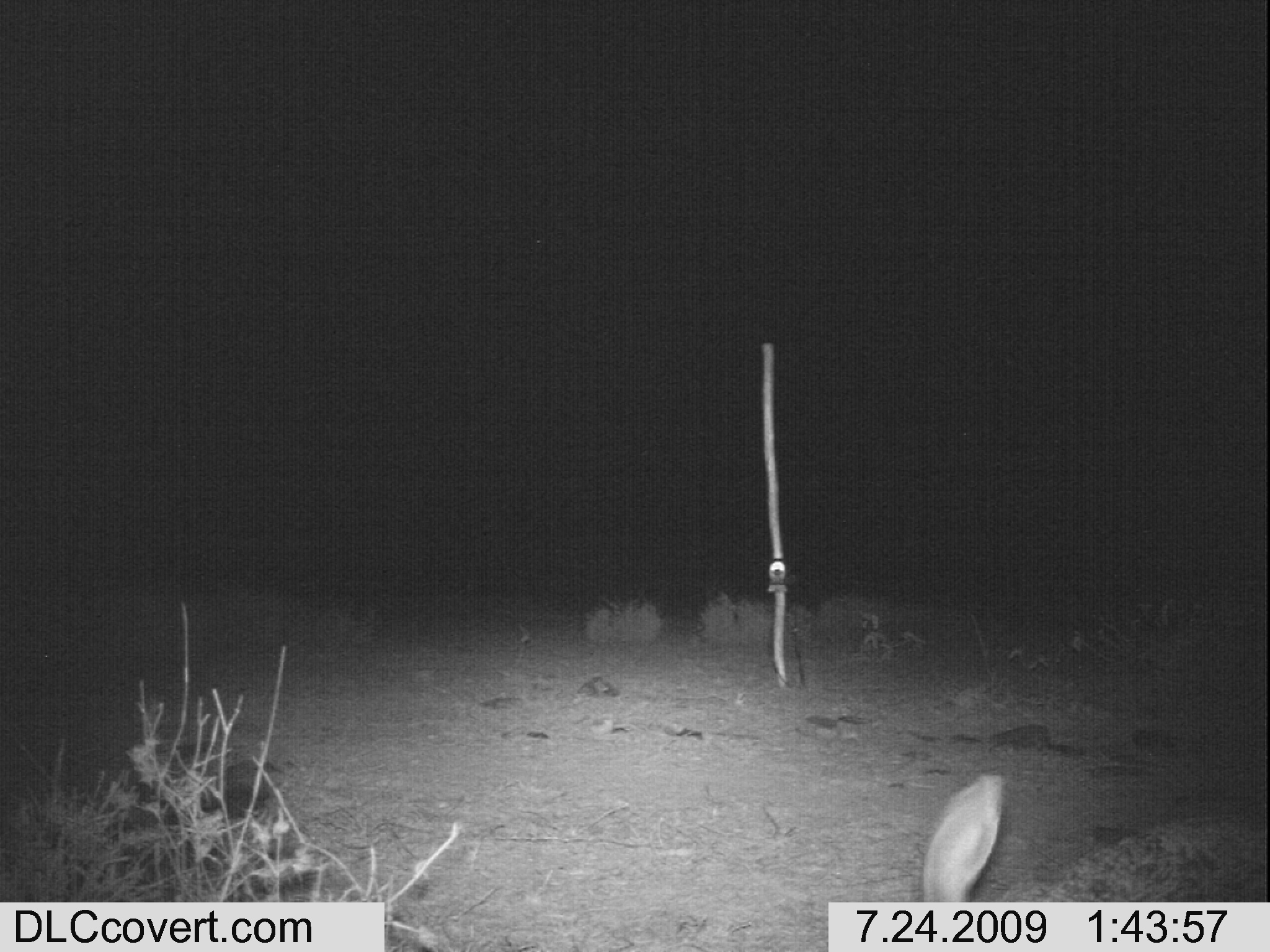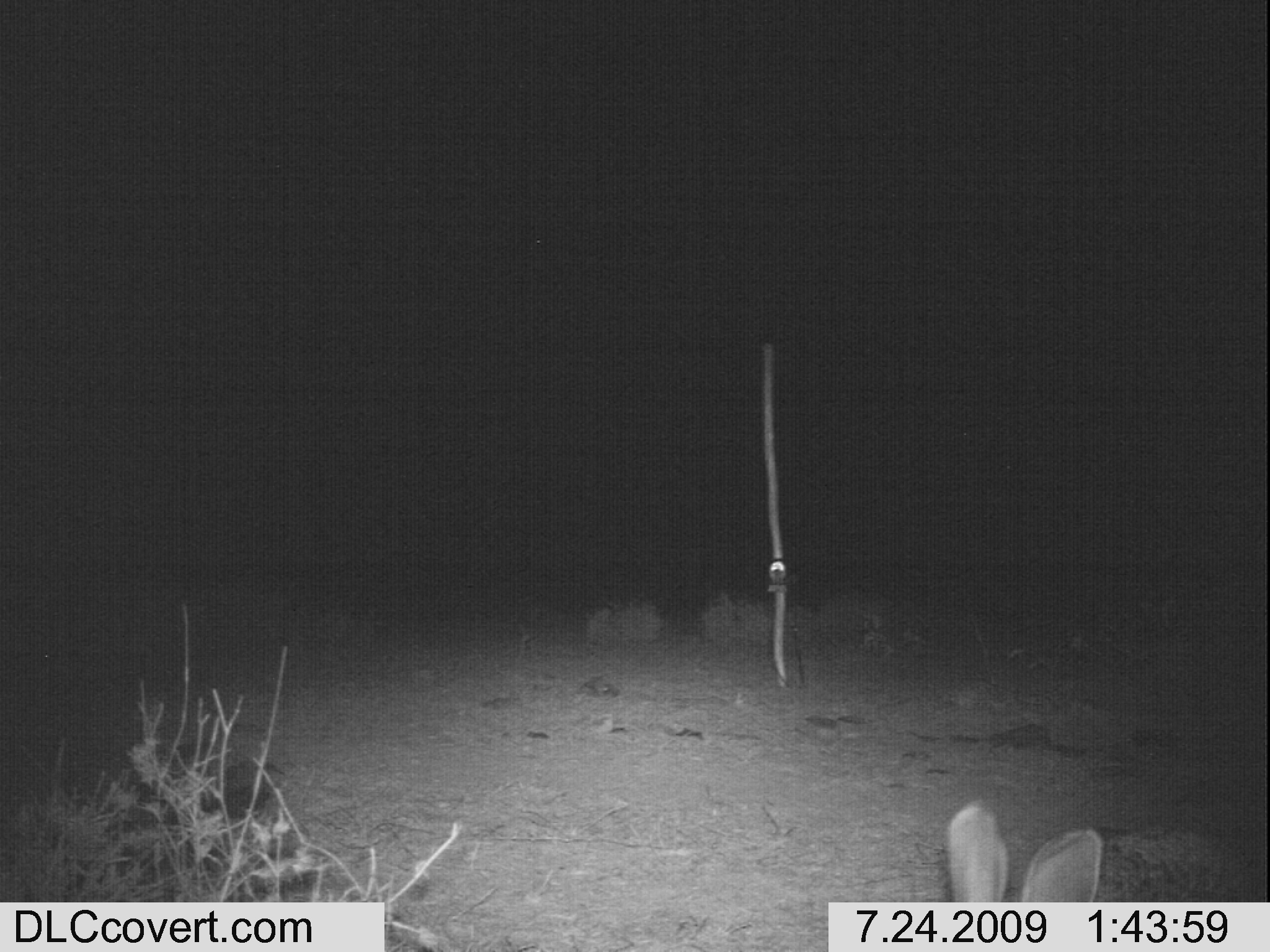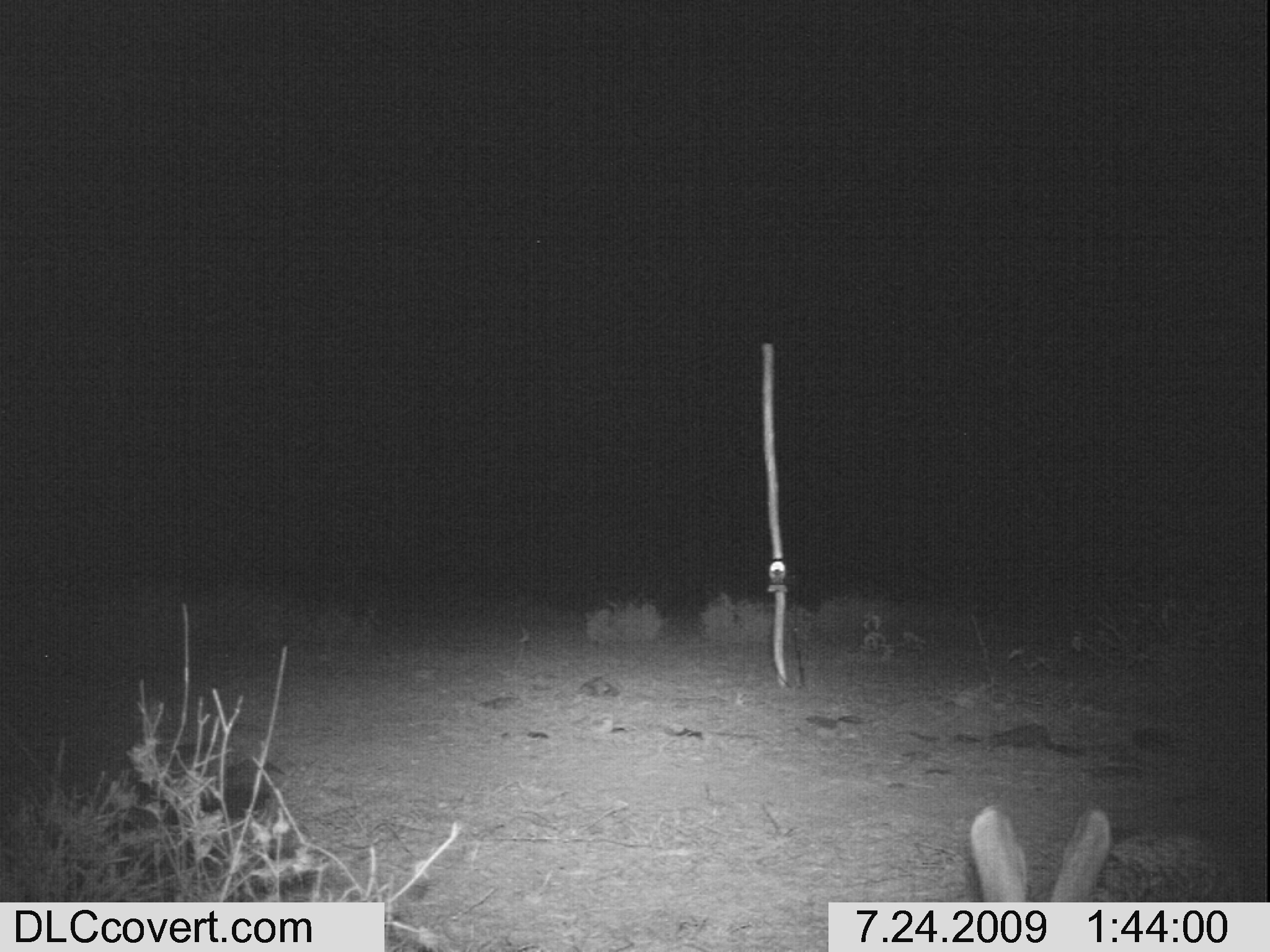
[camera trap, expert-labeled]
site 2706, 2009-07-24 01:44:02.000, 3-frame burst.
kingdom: Animalia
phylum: Chordata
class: Mammalia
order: Lagomorpha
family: Leporidae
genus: Lepus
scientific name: Lepus saxatilis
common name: scrub hare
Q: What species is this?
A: Lepus saxatilis (scrub hare).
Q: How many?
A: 1.